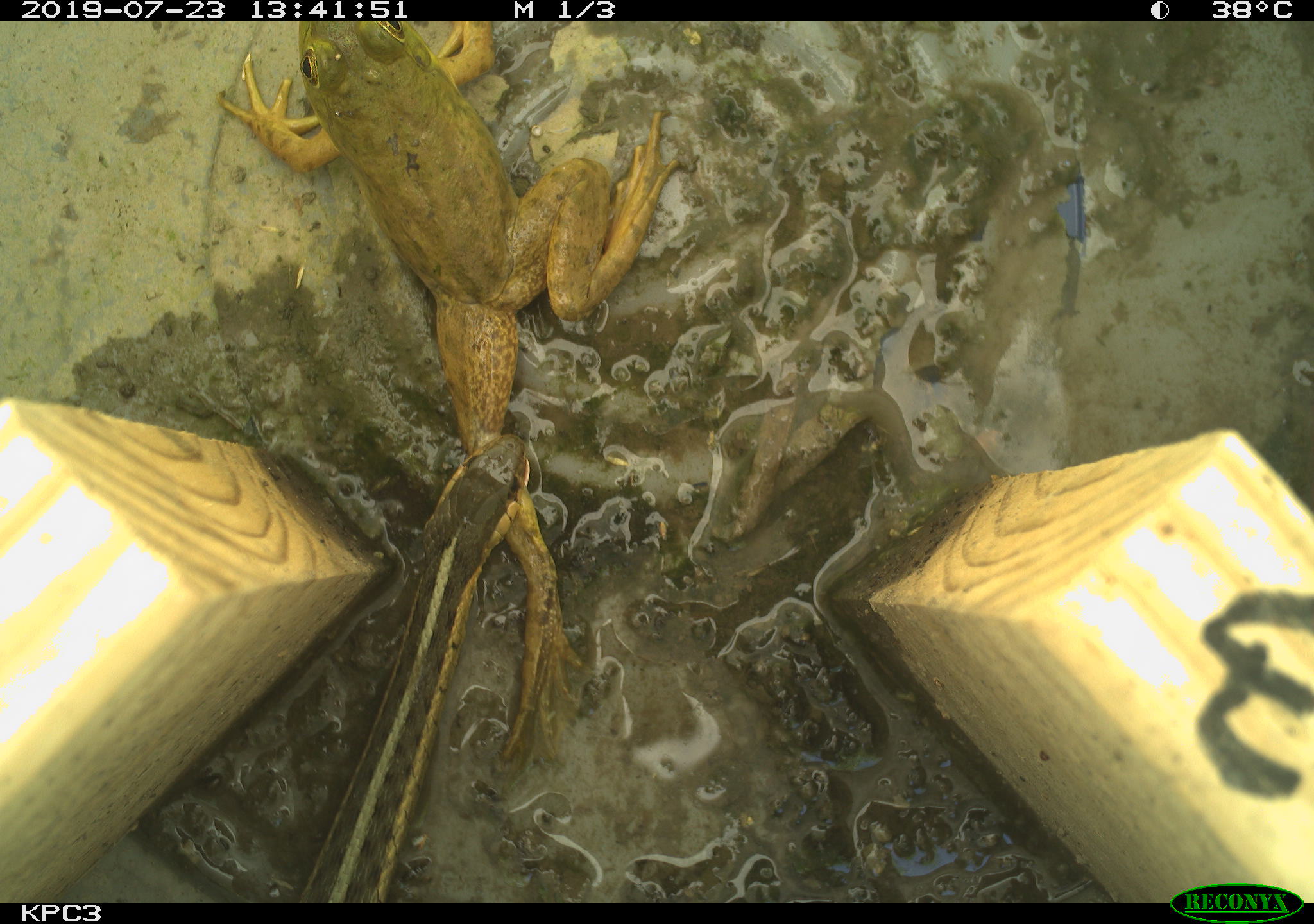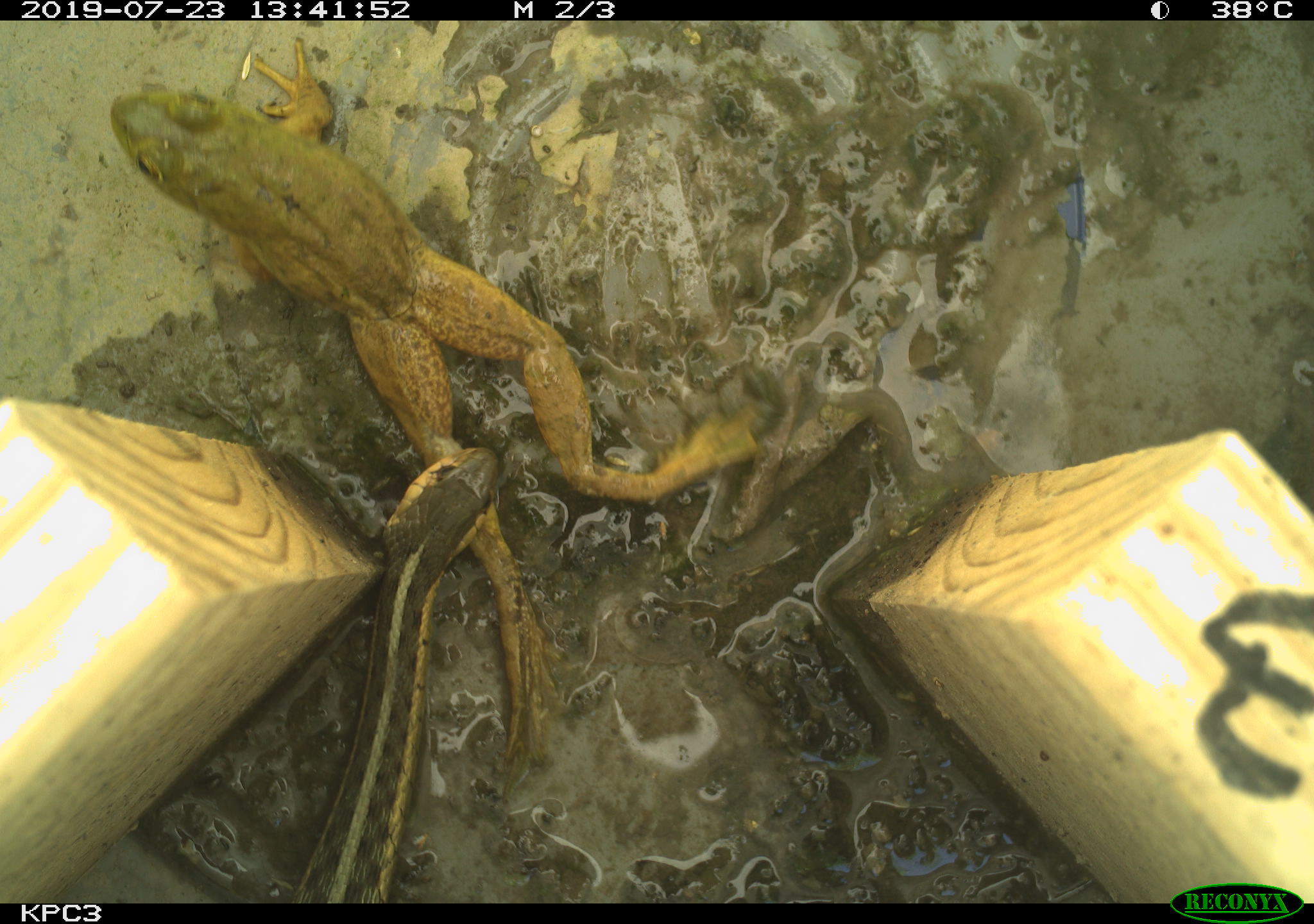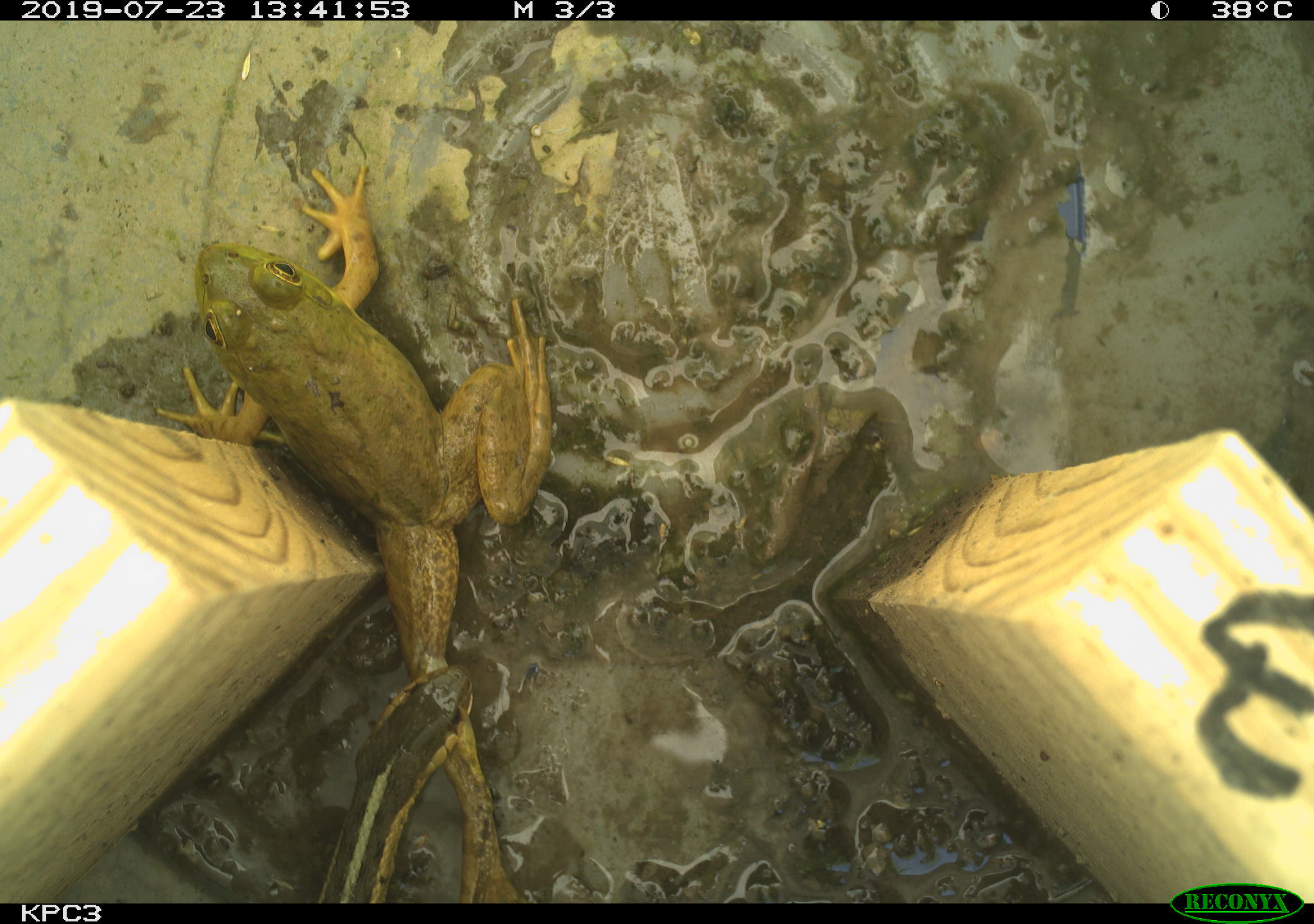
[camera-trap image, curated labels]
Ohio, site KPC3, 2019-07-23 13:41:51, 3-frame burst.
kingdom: Animalia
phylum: Chordata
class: Reptilia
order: Squamata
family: Colubridae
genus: Thamnophis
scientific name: Thamnophis sirtalis sirtalis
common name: eastern gartersnake